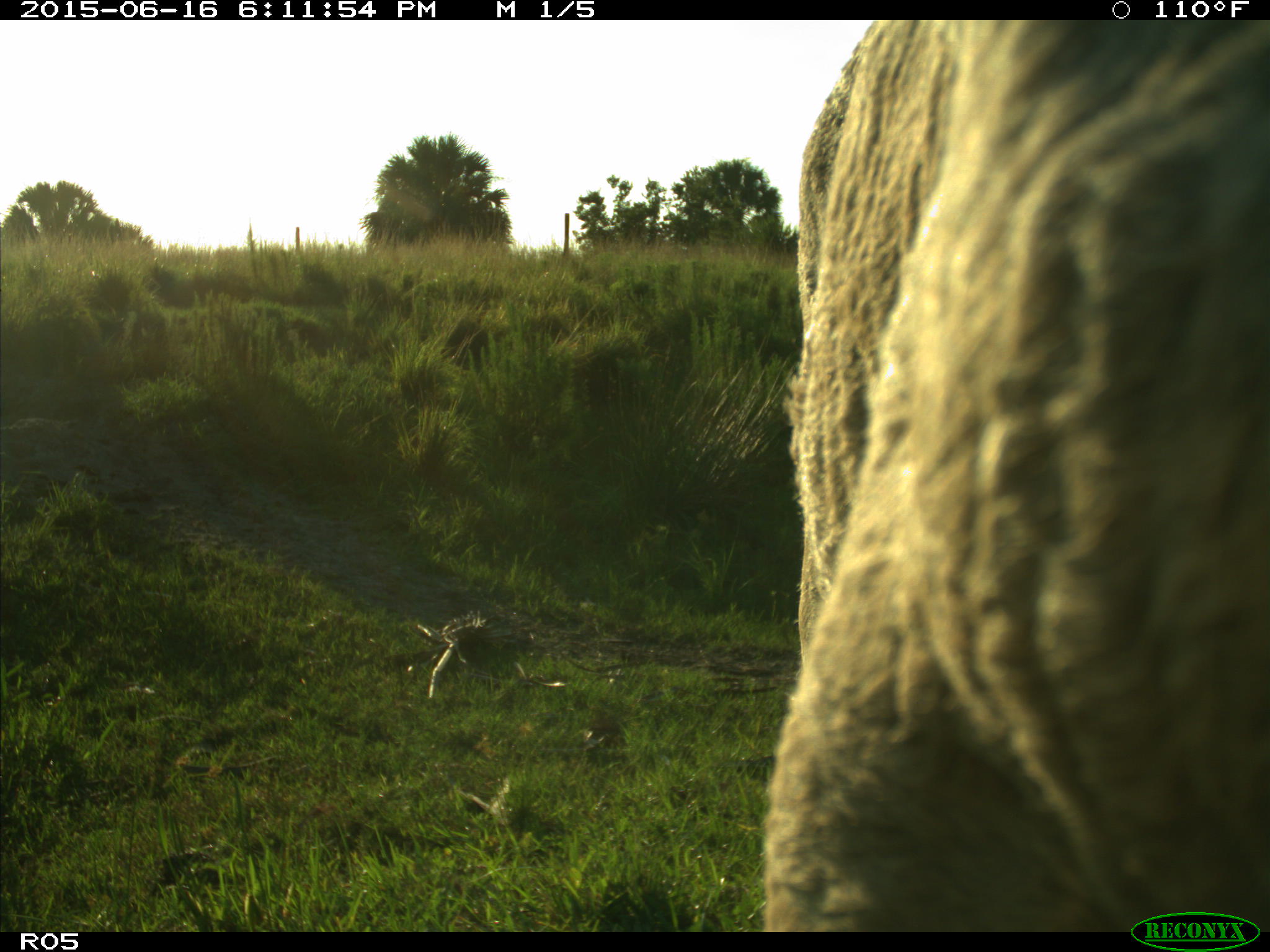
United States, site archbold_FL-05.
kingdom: Animalia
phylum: Chordata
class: Mammalia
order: Artiodactyla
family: Bovidae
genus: Bos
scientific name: Bos taurus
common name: domestic cow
Bos taurus (domestic cow).